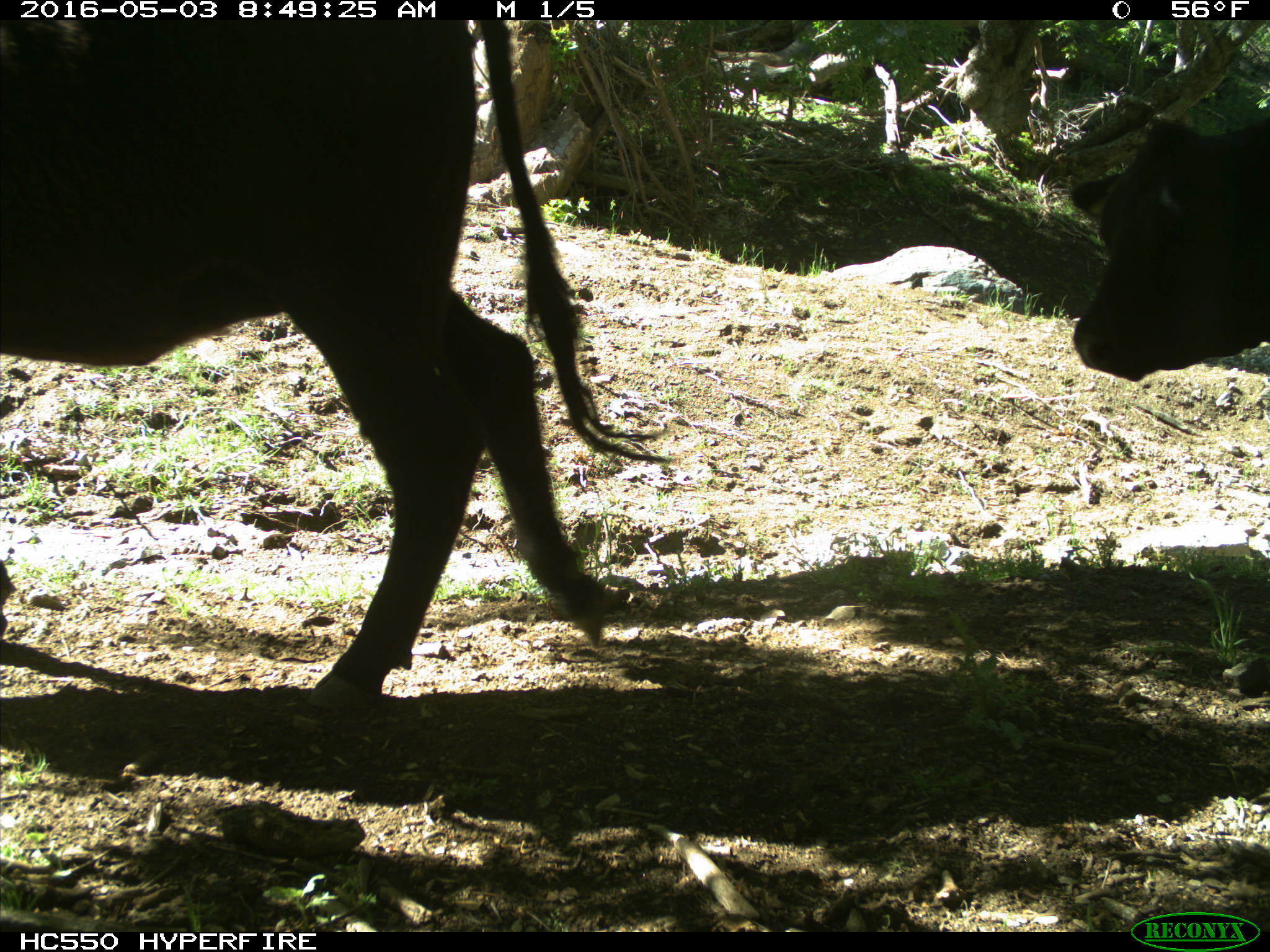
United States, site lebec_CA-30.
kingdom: Animalia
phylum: Chordata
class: Mammalia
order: Artiodactyla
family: Bovidae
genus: Bos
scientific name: Bos taurus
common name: domestic cow